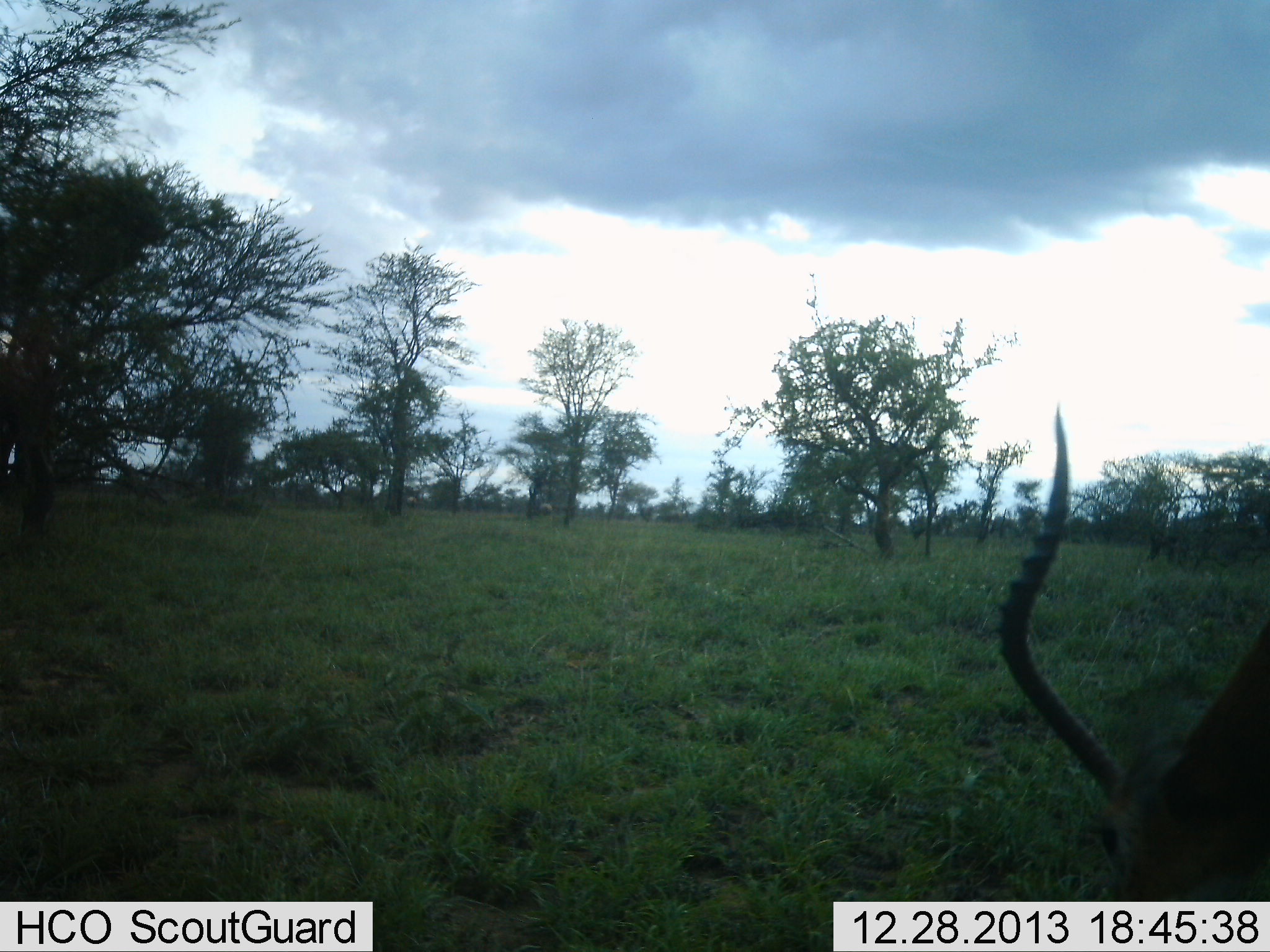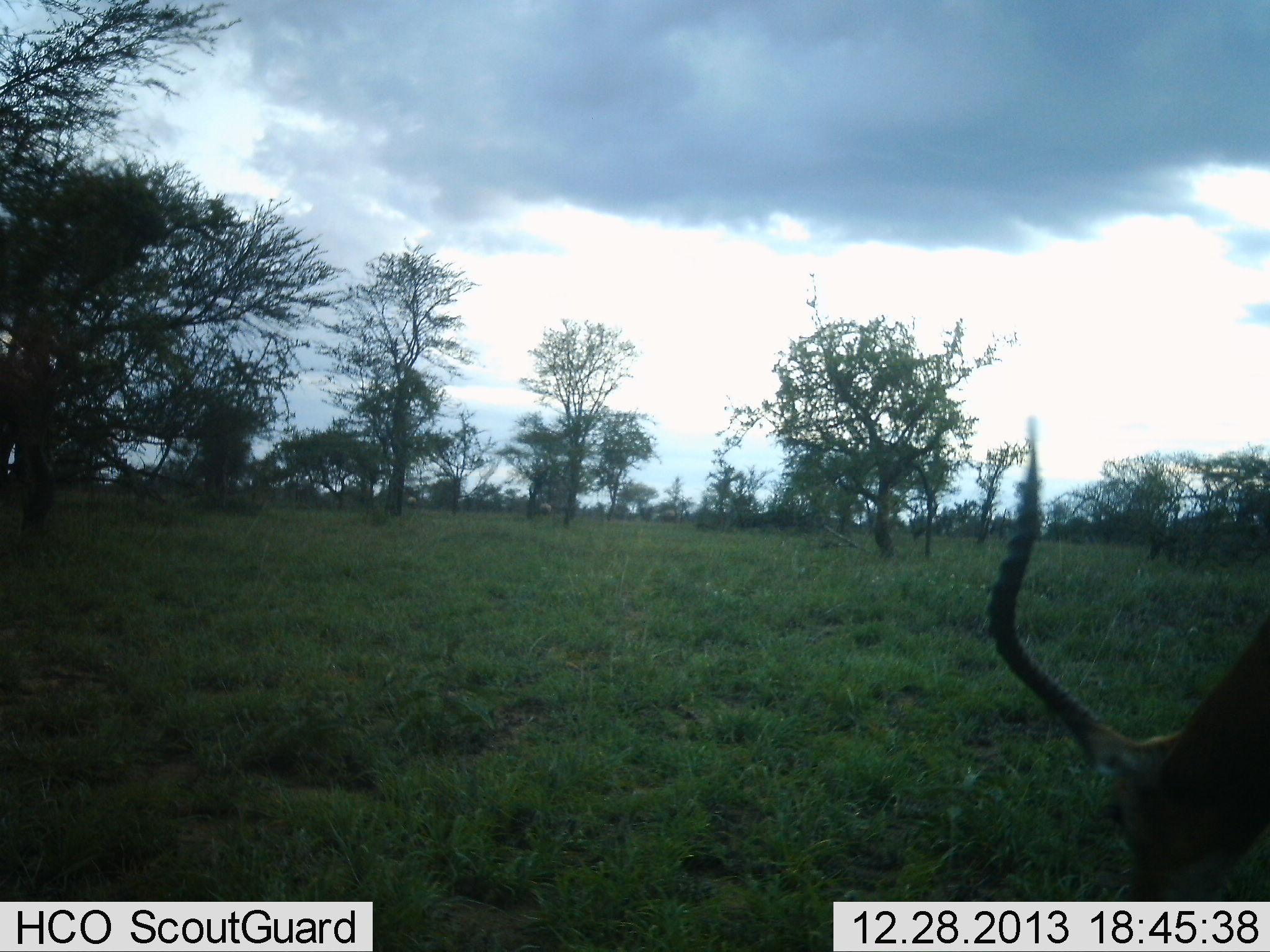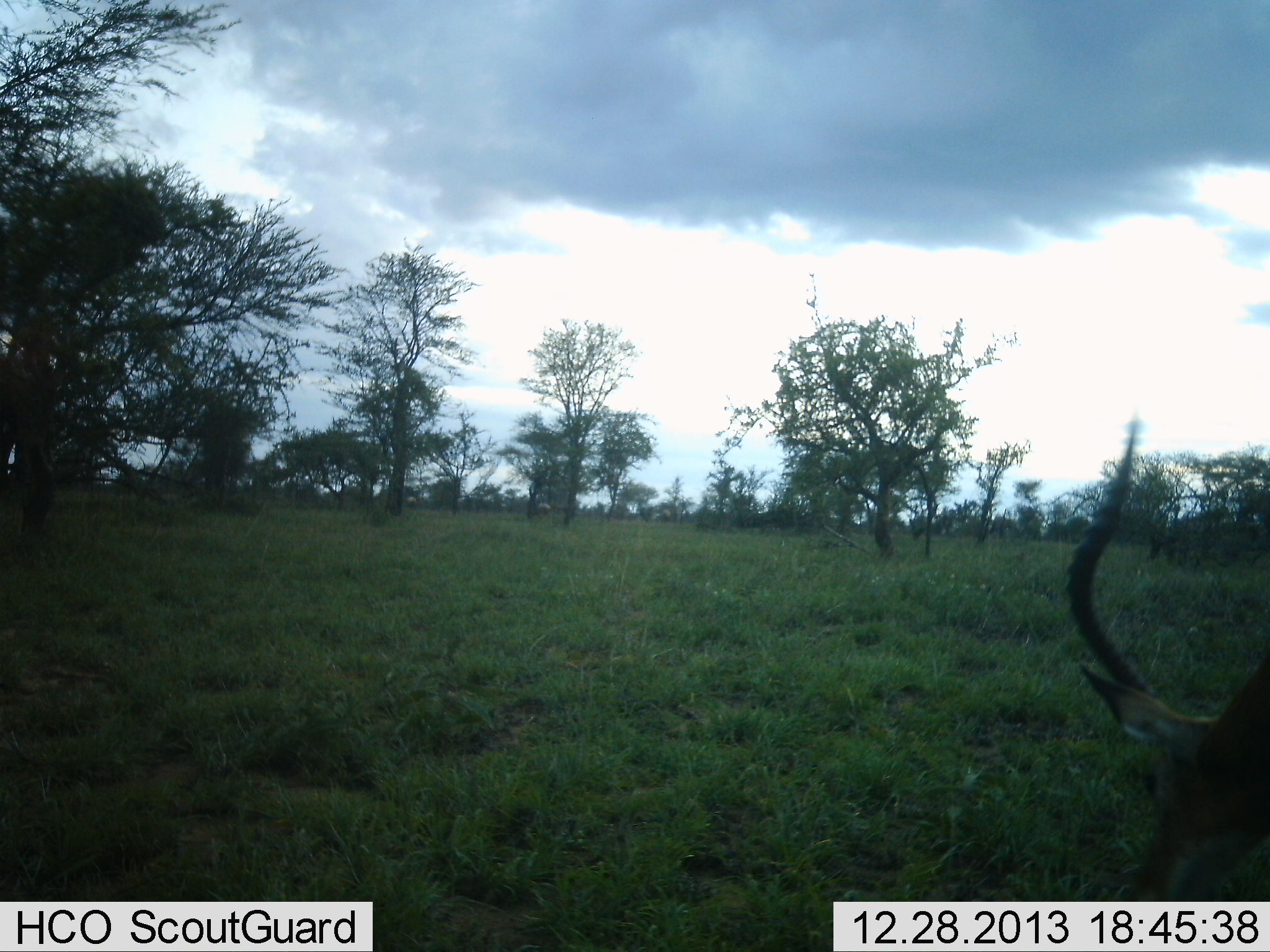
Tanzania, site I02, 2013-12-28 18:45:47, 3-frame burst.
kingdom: Animalia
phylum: Chordata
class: Mammalia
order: Artiodactyla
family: Bovidae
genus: Aepyceros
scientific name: Aepyceros melampus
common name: impala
Impala (Aepyceros melampus), count 1. Behavior (volunteer vote fractions): standing 10%, resting 0%, moving 0%, interacting 0%. Young present (vote fraction): 0%. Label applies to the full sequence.